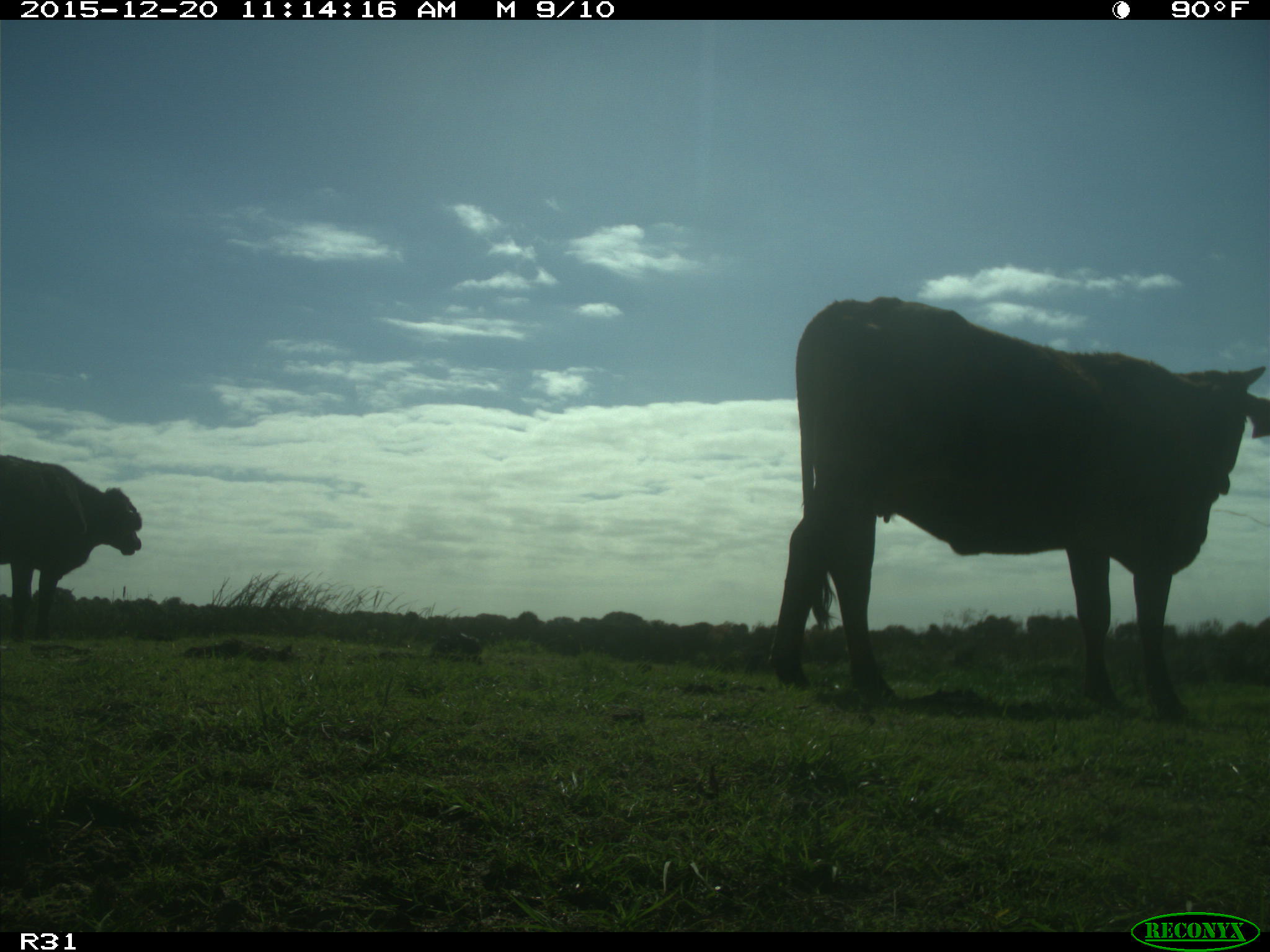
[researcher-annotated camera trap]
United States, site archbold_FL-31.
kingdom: Animalia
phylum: Chordata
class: Mammalia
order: Artiodactyla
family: Bovidae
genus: Bos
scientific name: Bos taurus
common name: domestic cow